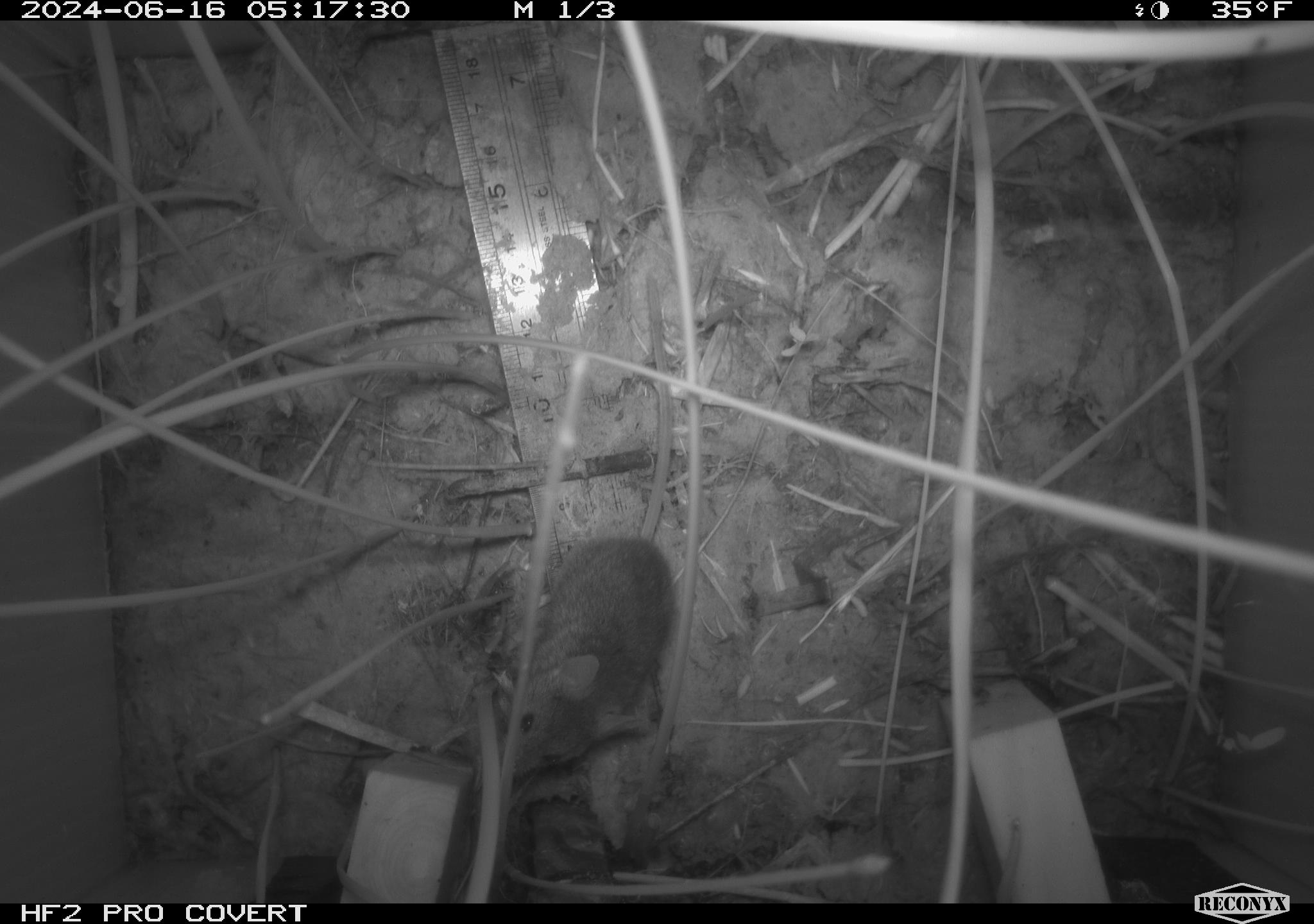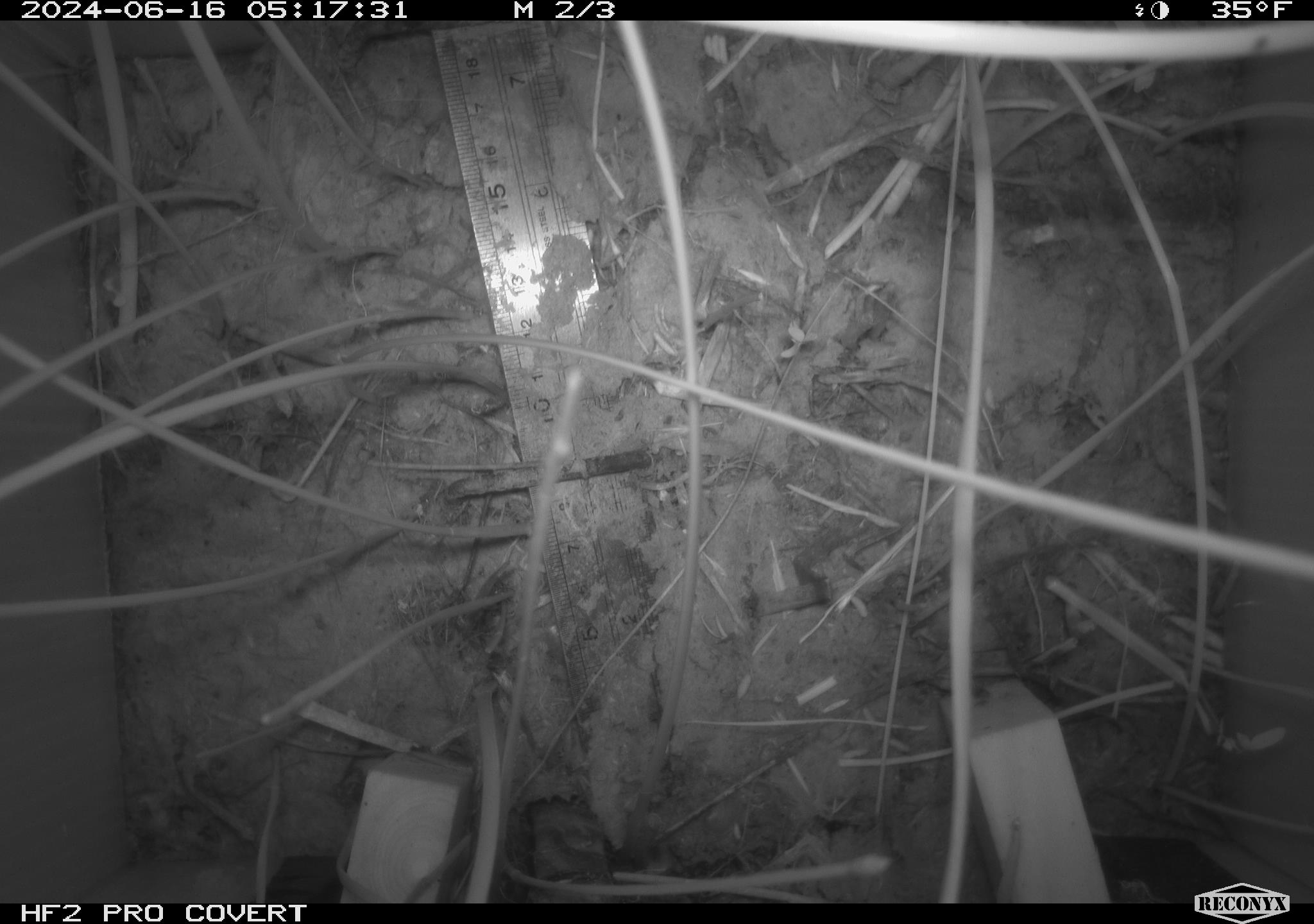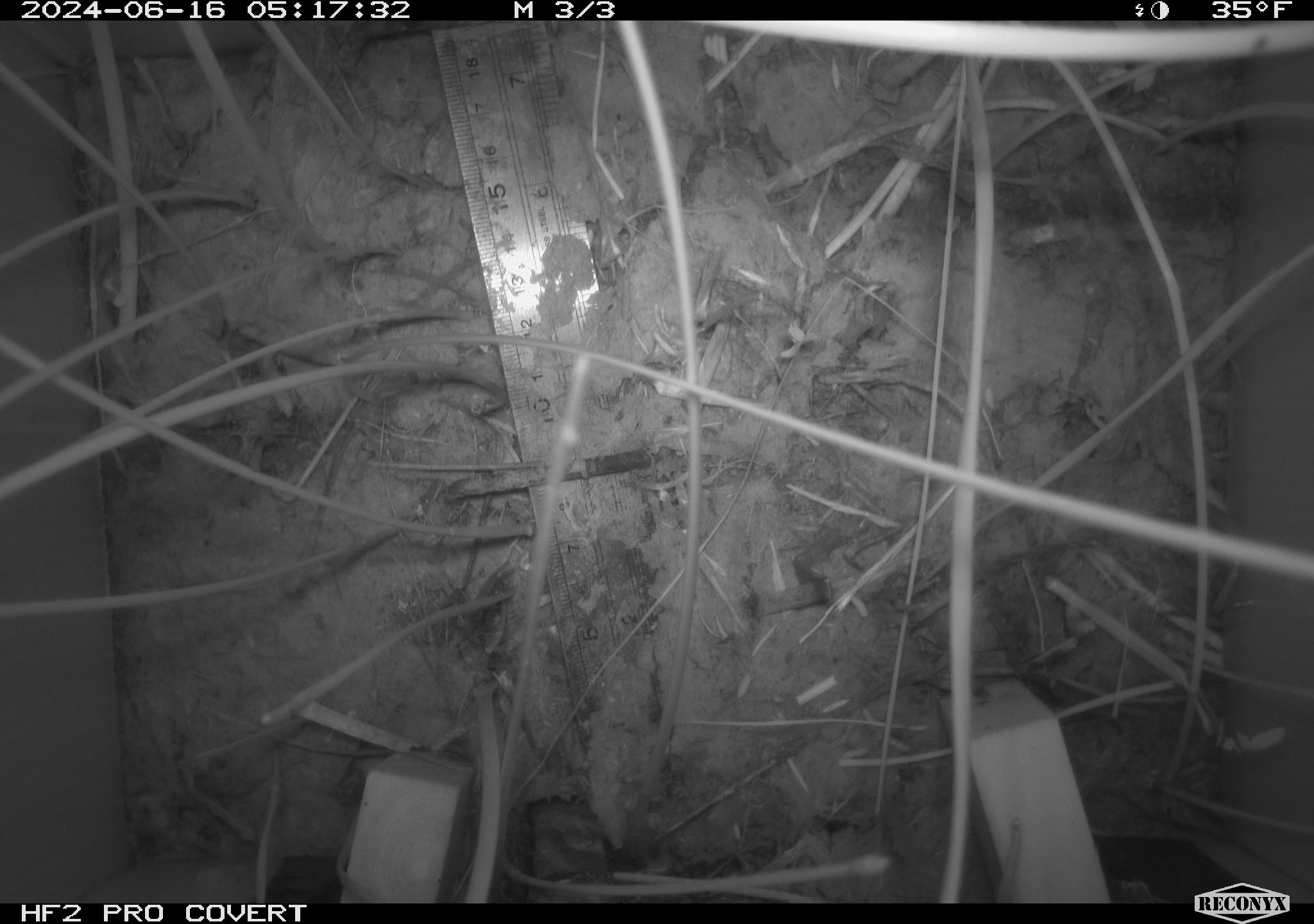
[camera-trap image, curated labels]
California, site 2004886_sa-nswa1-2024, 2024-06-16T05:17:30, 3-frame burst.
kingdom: Animalia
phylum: Chordata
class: Mammalia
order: Rodentia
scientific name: Rodentia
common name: rodent